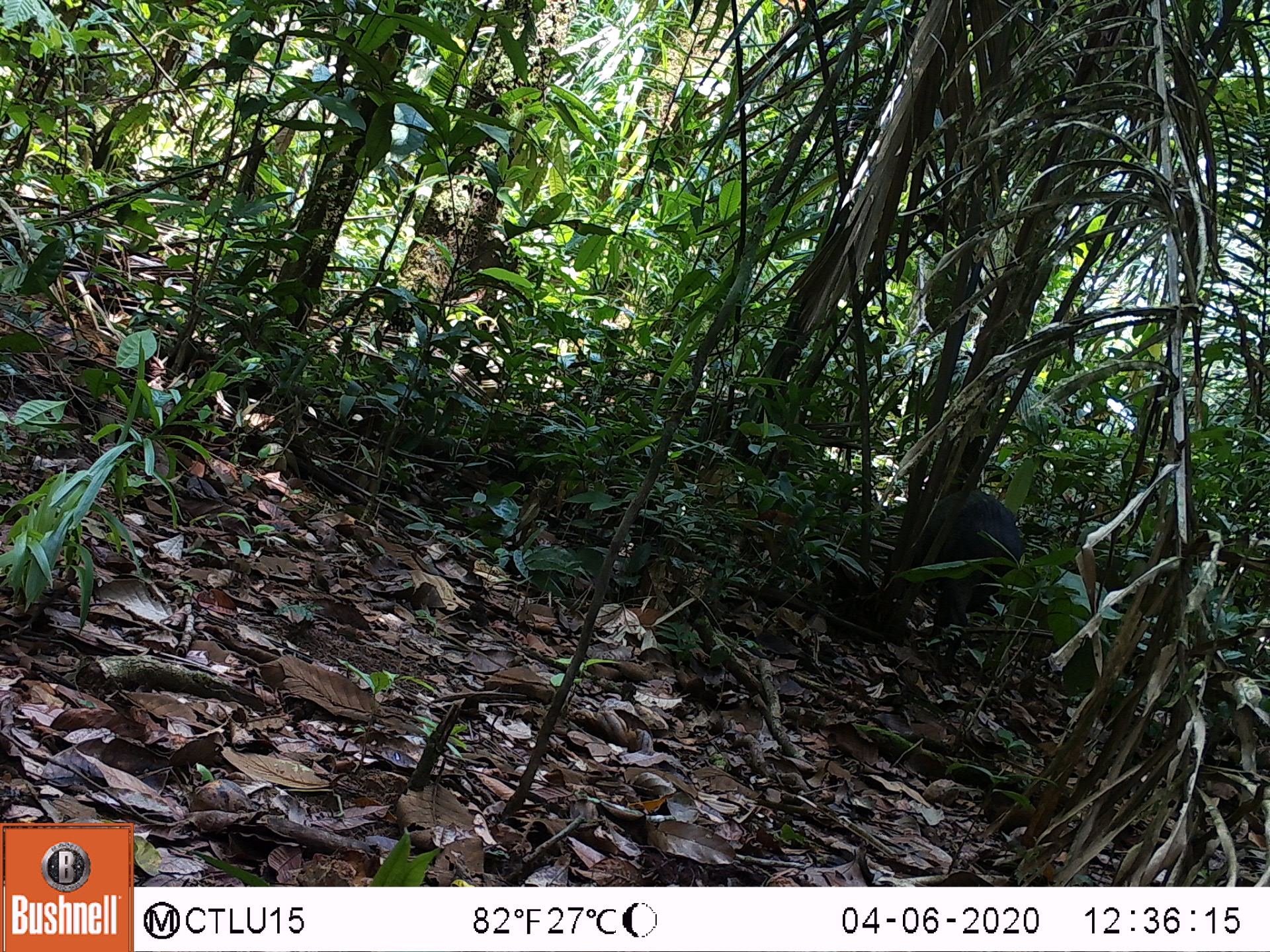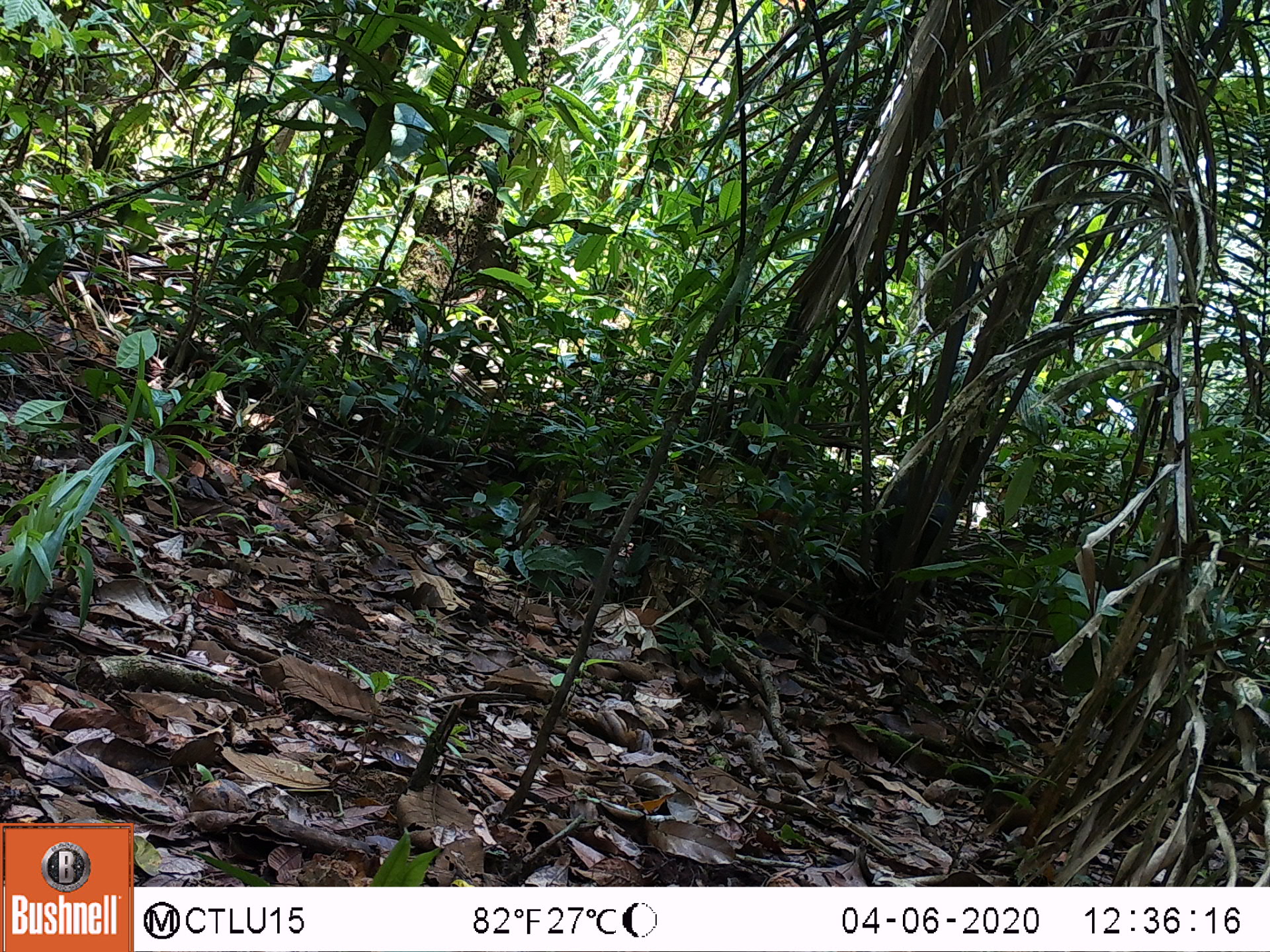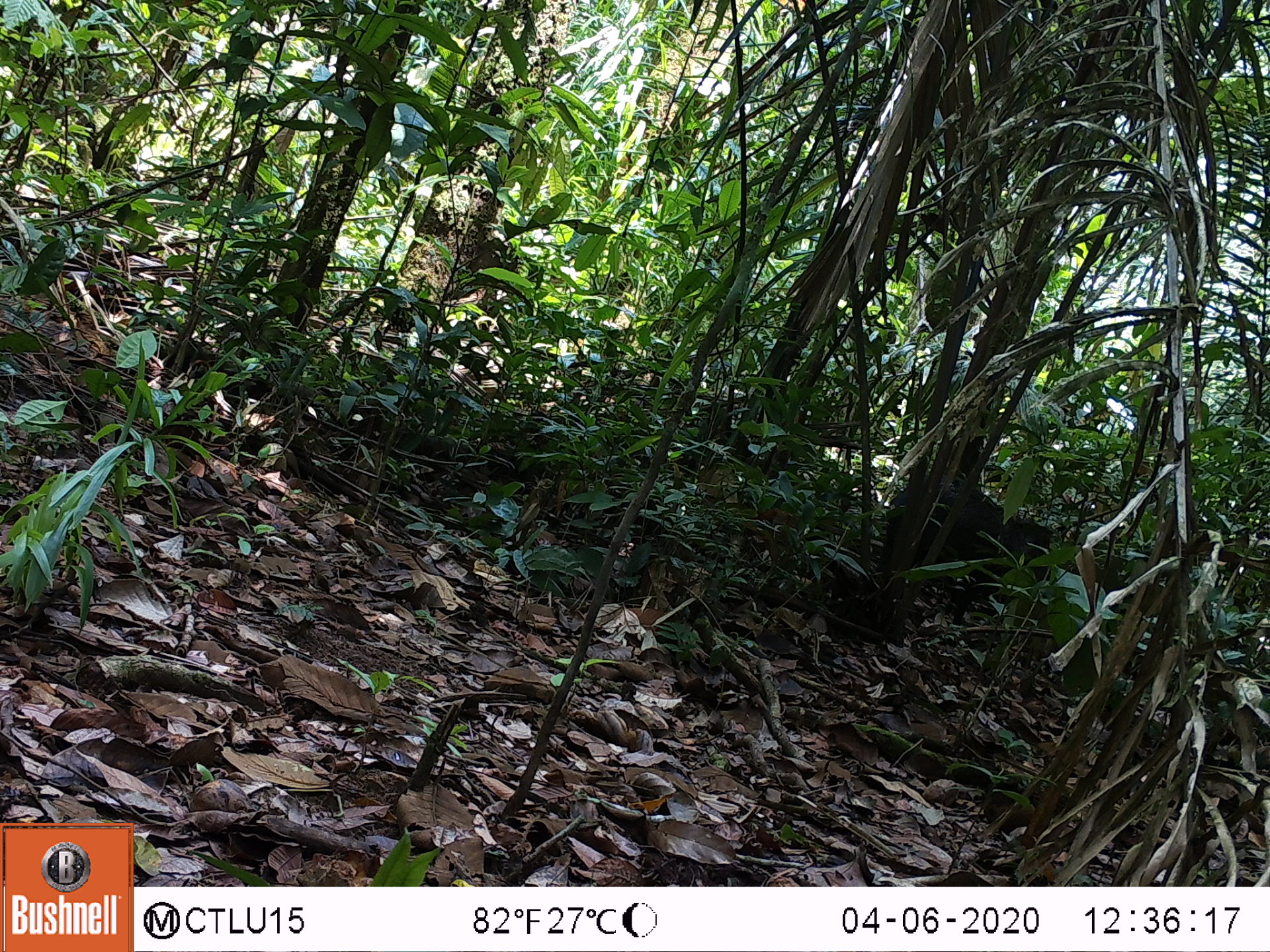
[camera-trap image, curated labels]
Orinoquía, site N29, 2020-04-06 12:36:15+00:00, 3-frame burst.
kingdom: Animalia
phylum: Chordata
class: Mammalia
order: Artiodactyla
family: Tayassuidae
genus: Pecari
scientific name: Pecari tajacu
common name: collared peccary